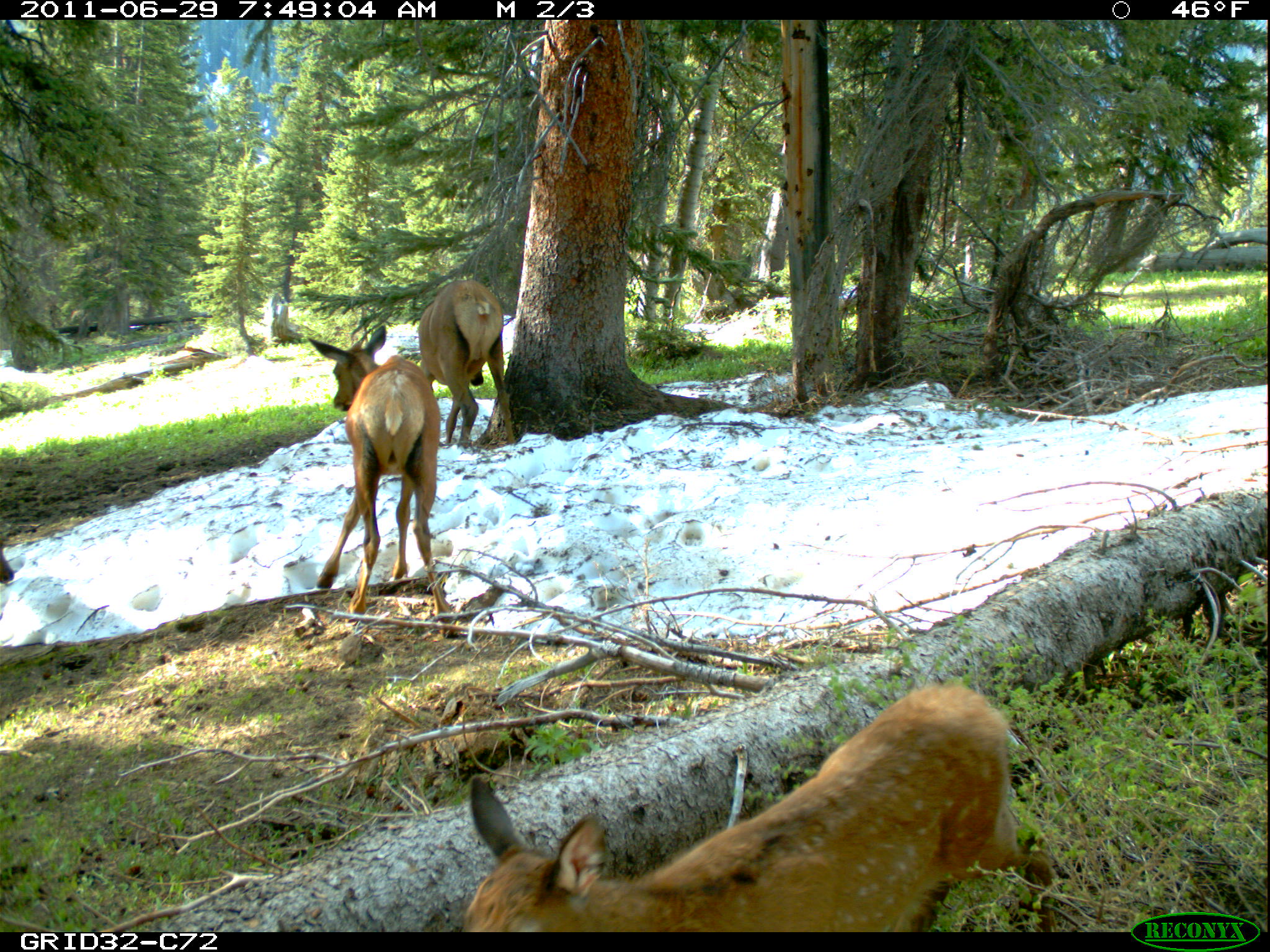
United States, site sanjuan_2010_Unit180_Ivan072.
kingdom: Animalia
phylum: Chordata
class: Mammalia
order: Artiodactyla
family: Cervidae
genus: Cervus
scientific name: Cervus elaphus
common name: red deer